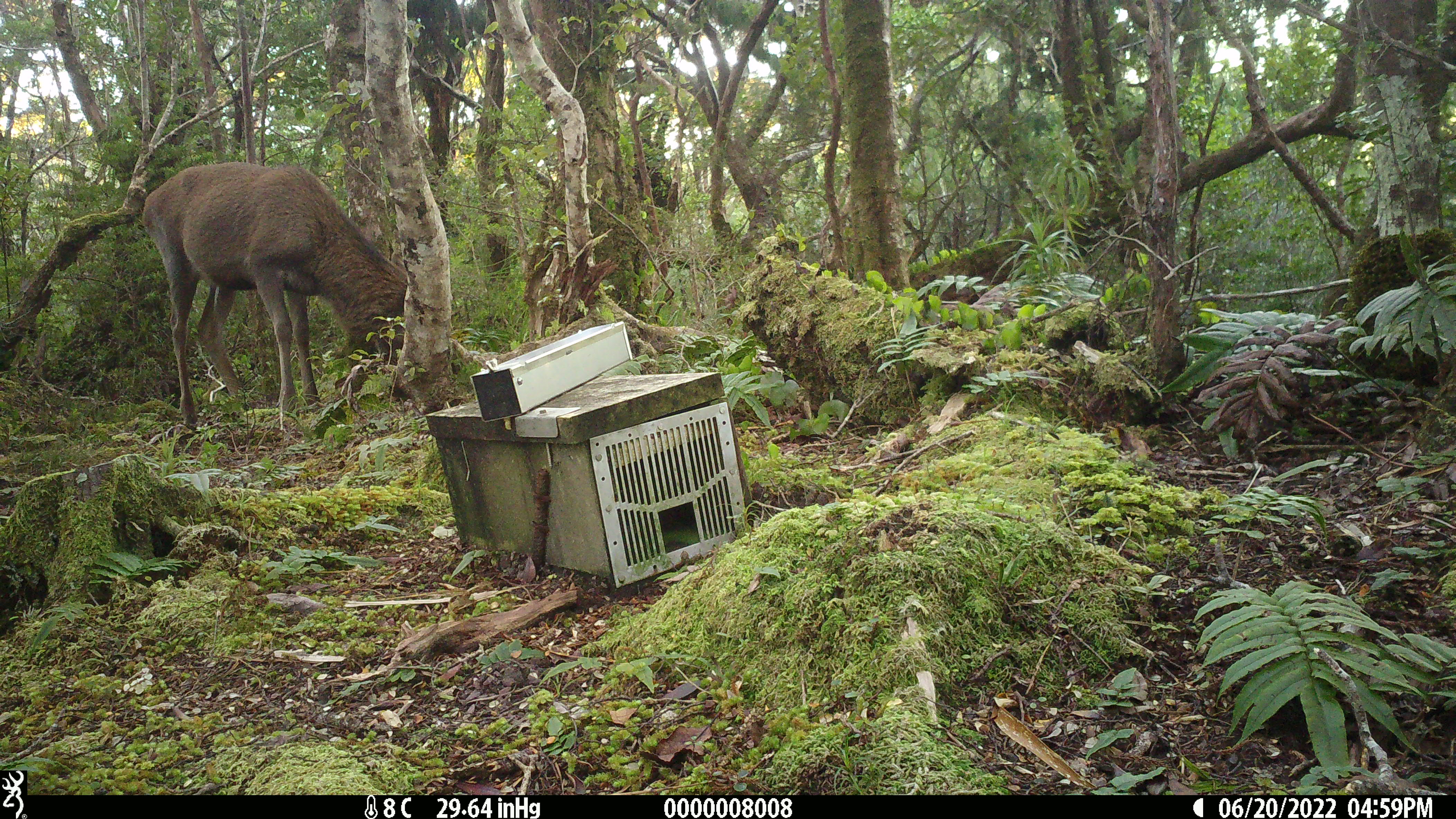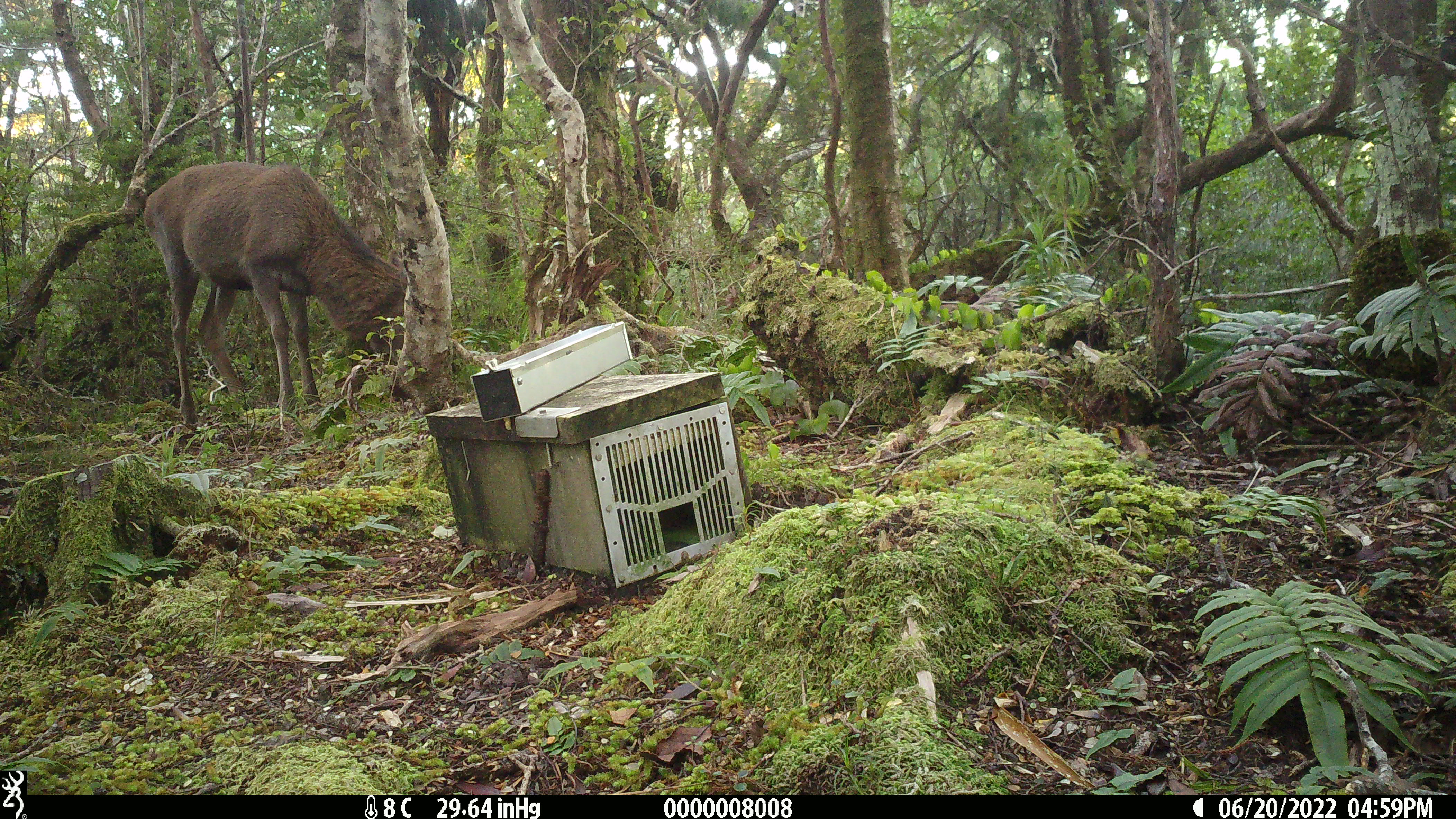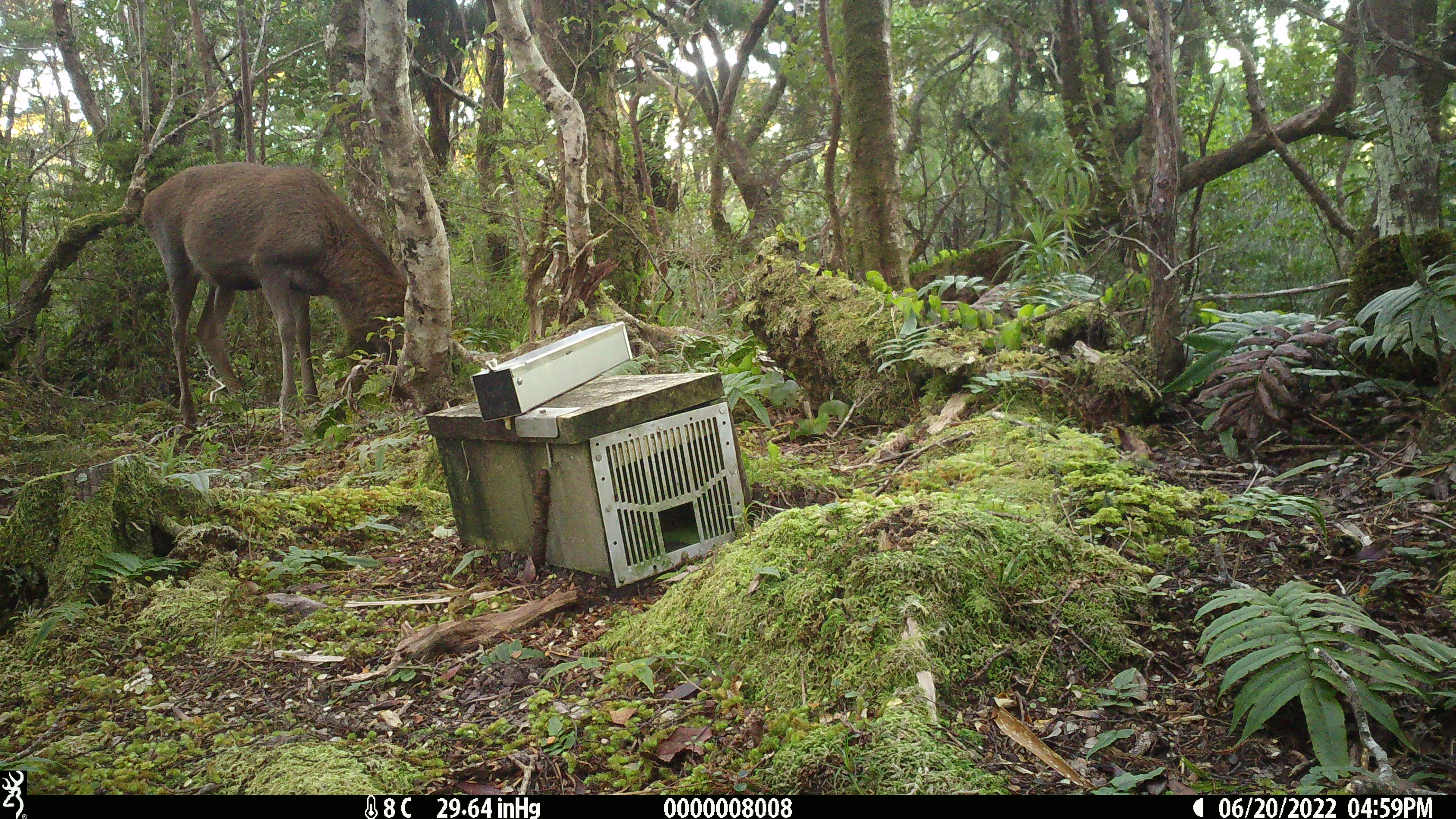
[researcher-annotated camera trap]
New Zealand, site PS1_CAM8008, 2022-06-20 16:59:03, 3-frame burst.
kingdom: Animalia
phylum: Chordata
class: Mammalia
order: Artiodactyla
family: Cervidae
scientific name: Cervidae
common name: deer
Deer (Cervidae).